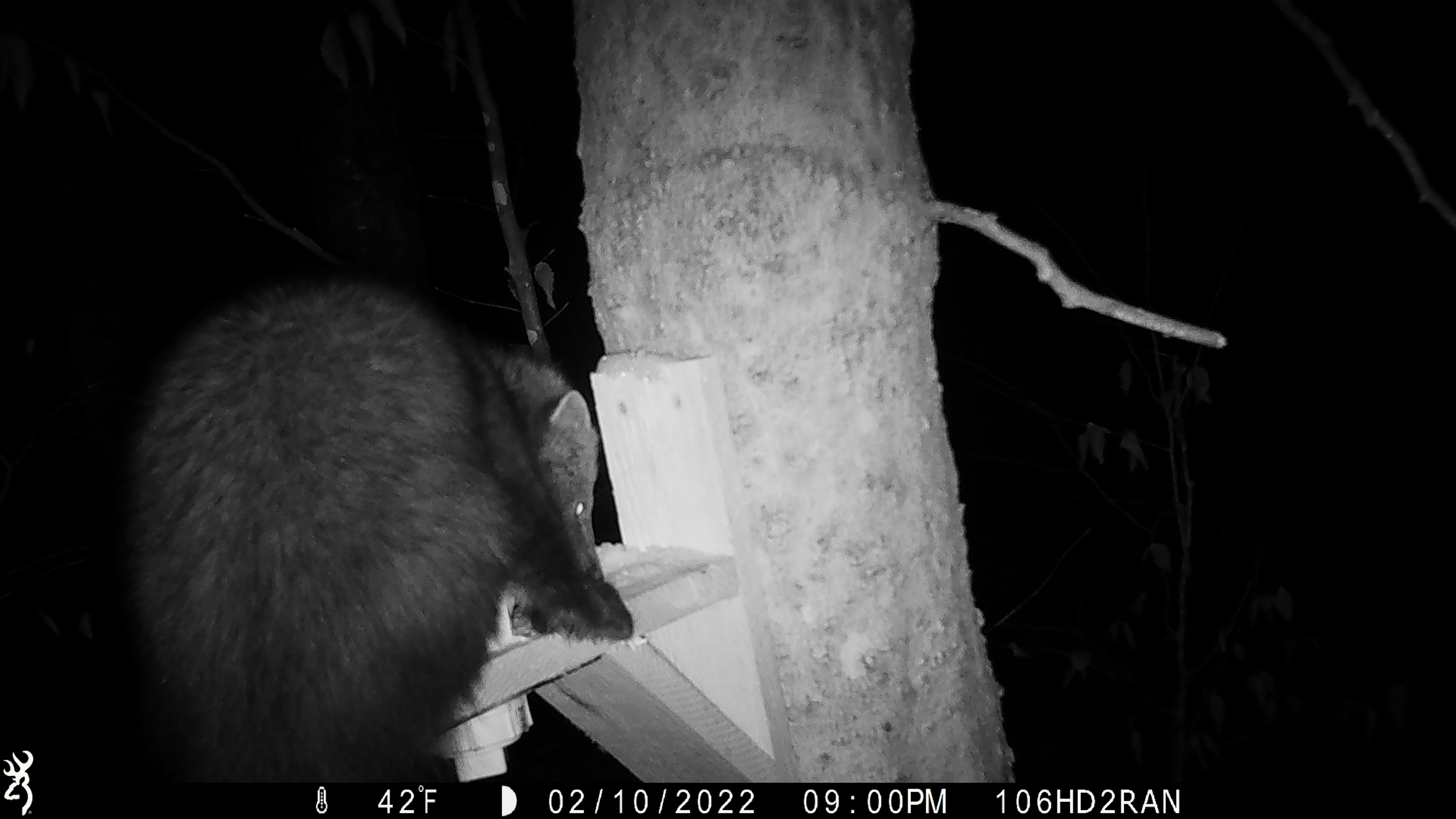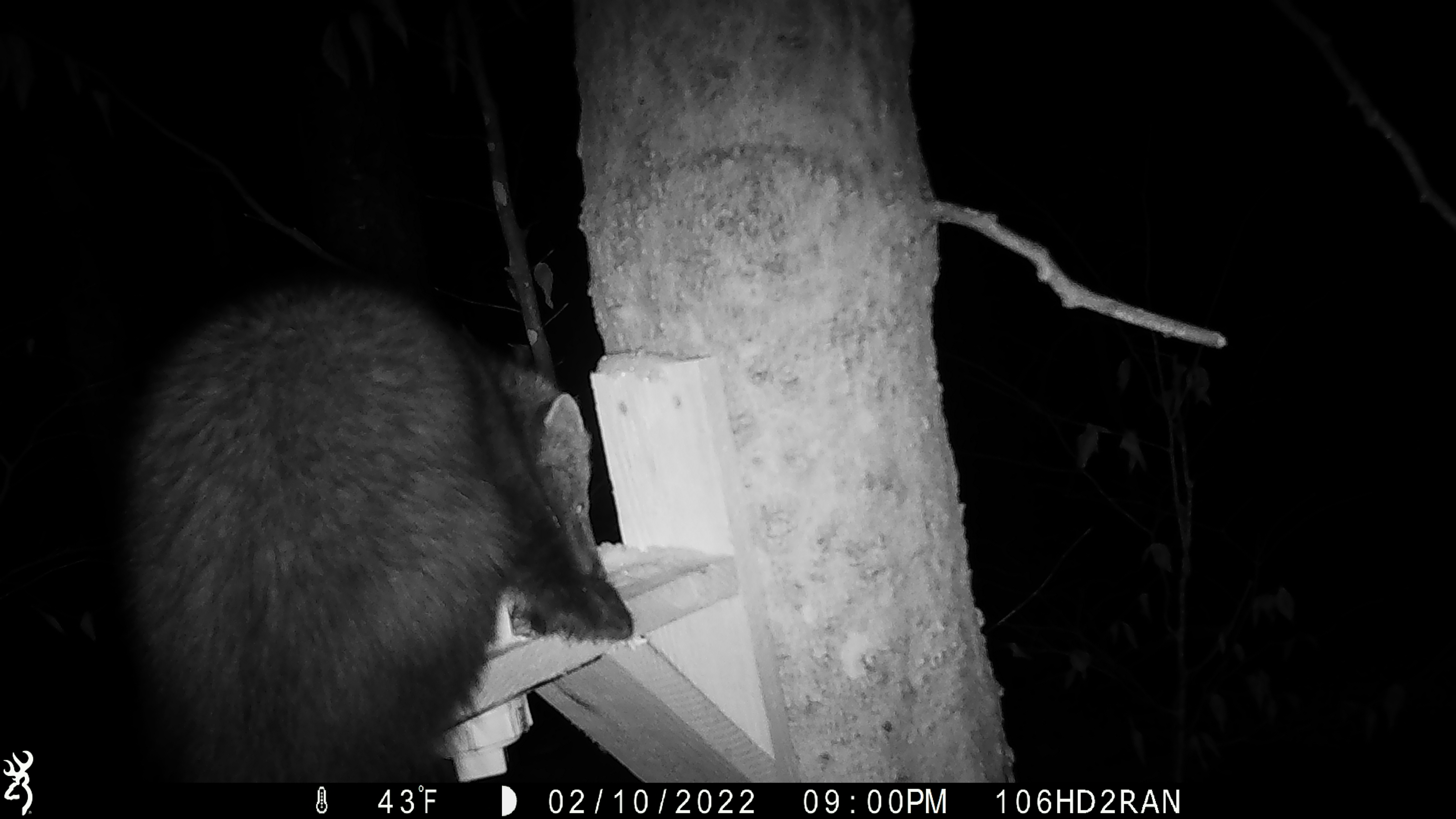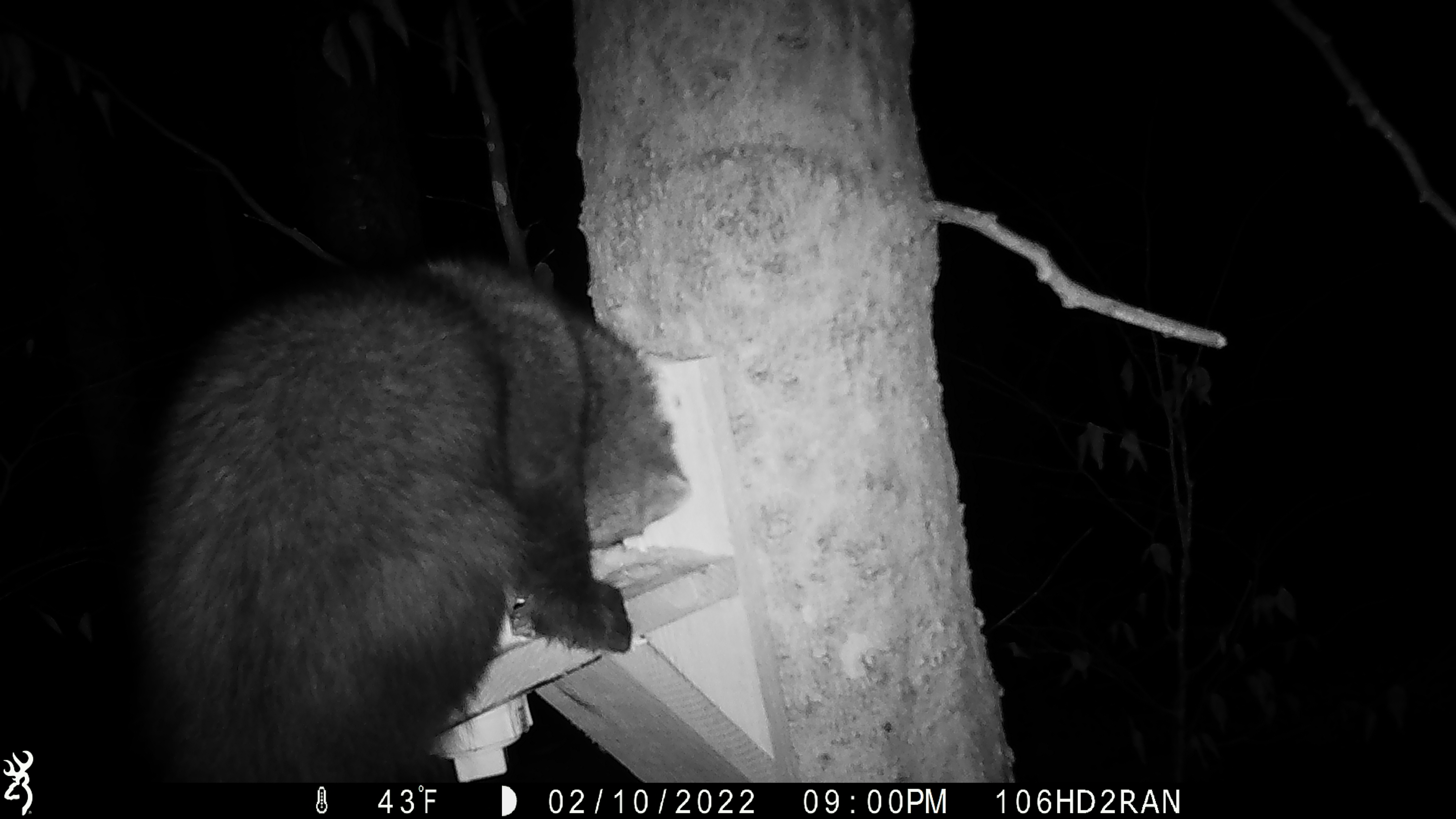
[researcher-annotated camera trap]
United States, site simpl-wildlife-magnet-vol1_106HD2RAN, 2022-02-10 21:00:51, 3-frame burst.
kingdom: Animalia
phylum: Chordata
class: Mammalia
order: Carnivora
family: Mustelidae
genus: Pekania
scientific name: Pekania pennanti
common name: fisher